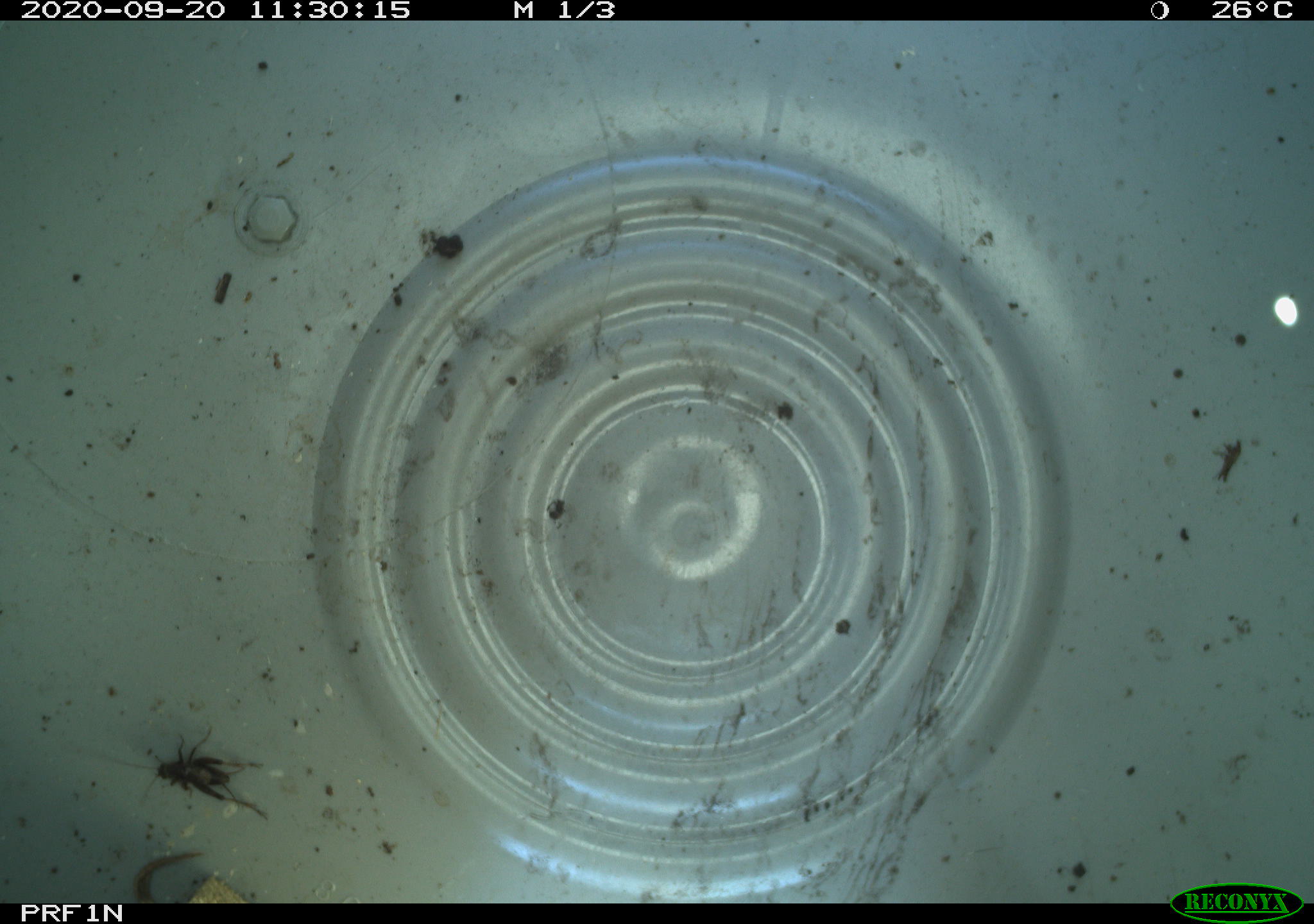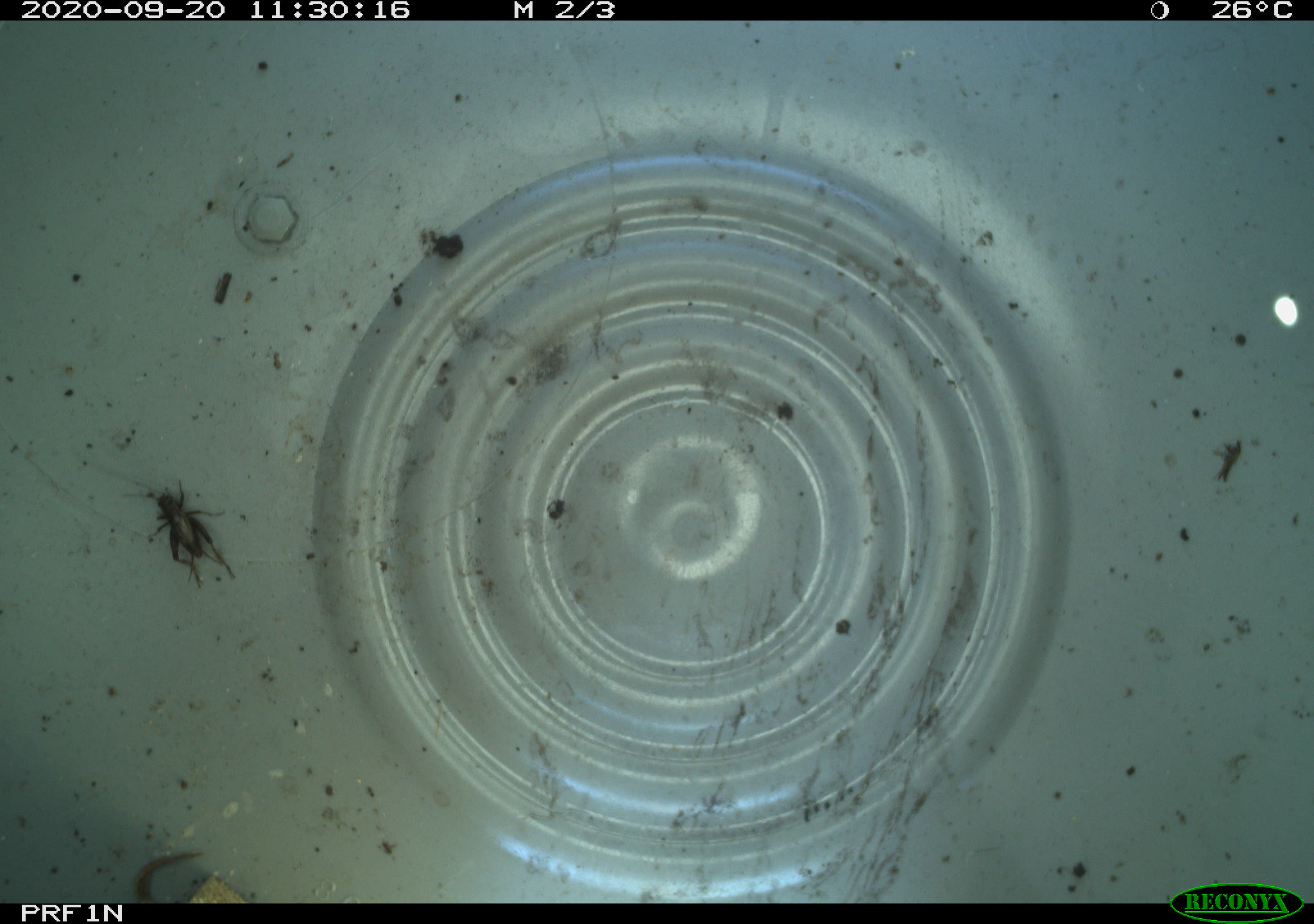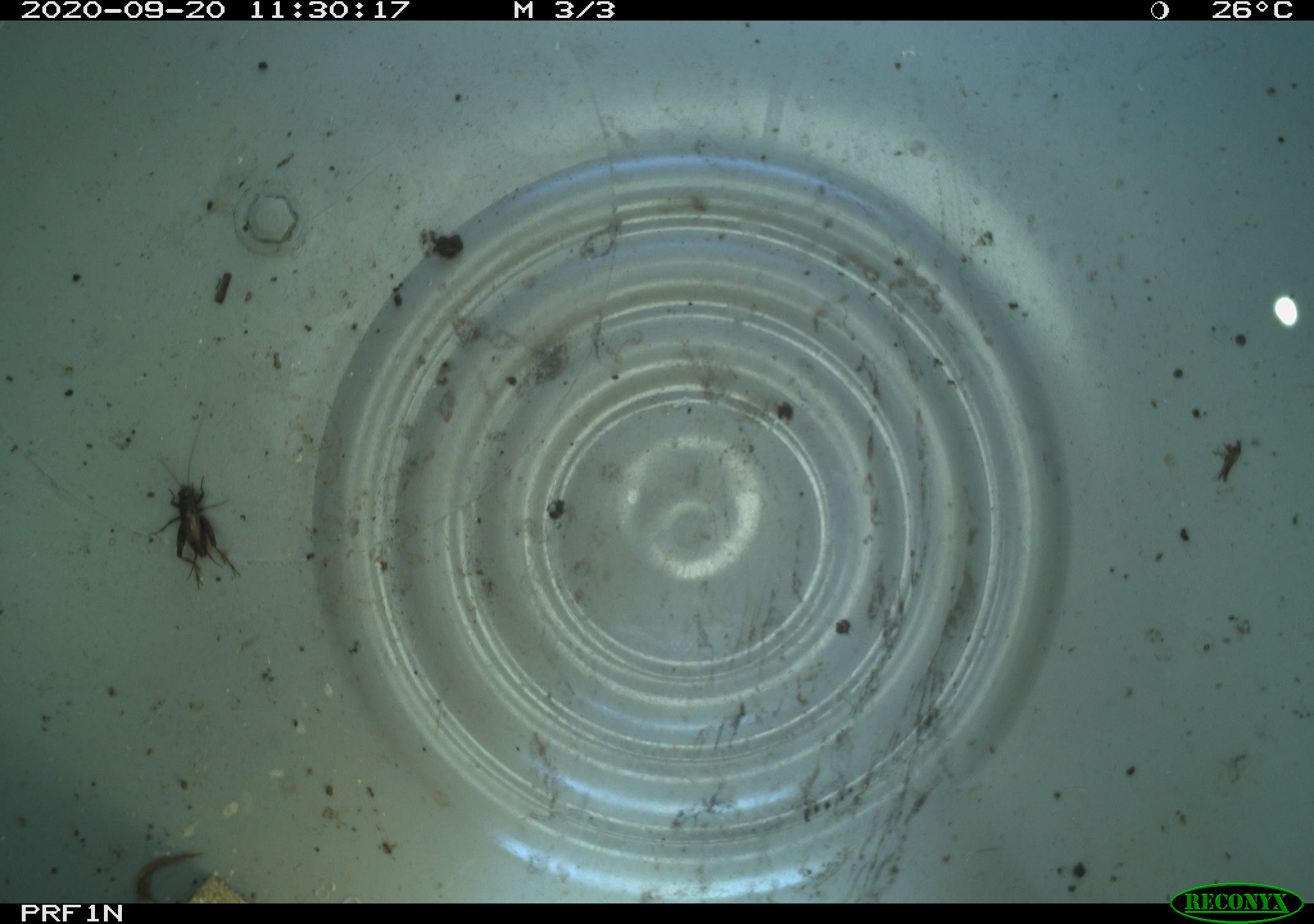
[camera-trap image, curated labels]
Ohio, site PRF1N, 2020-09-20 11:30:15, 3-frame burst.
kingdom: Animalia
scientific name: Animalia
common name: animal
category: invertebrate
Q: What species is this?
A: Invertebrate (animal) (Animalia).